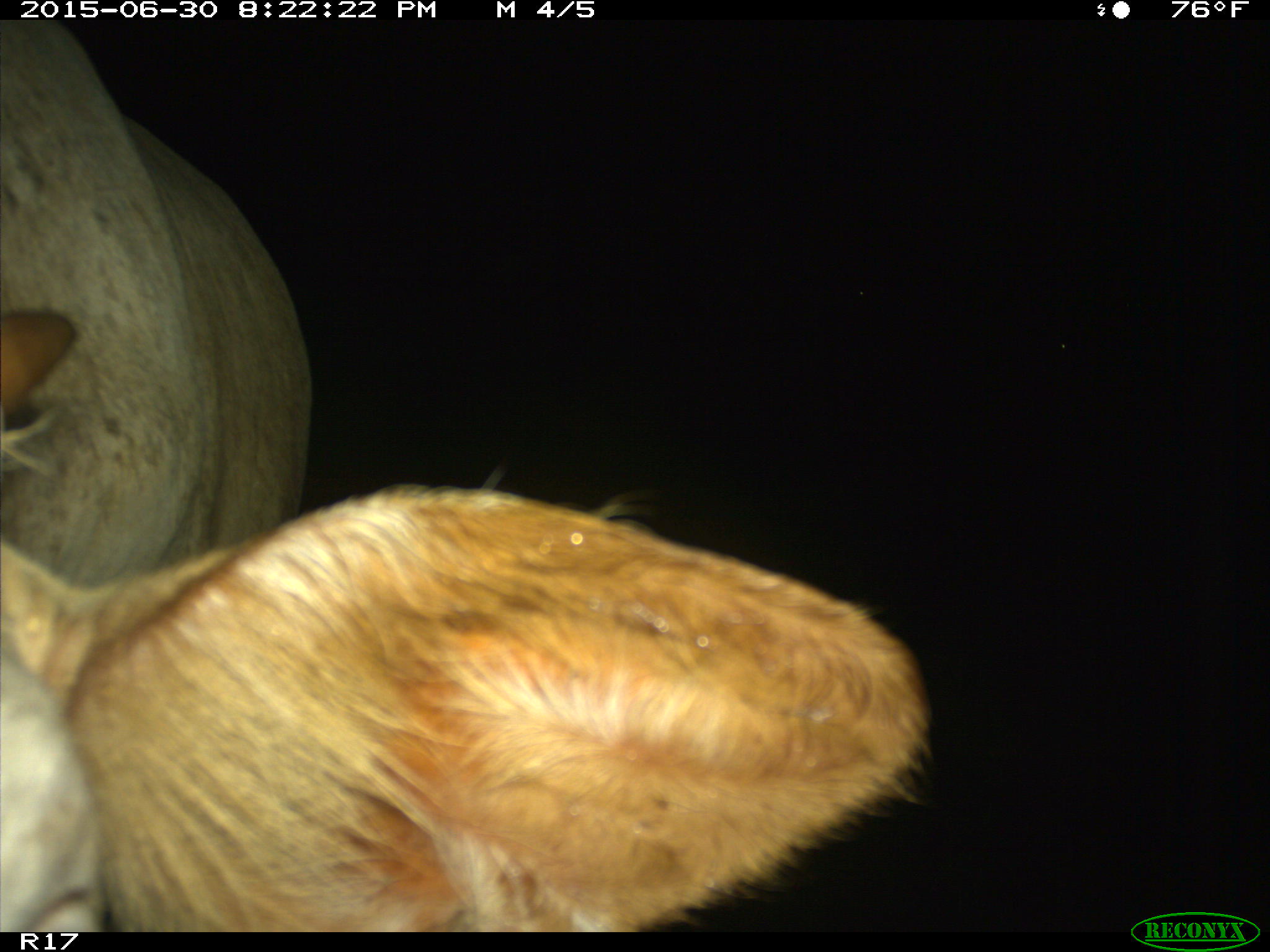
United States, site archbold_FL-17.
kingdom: Animalia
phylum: Chordata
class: Mammalia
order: Artiodactyla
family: Bovidae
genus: Bos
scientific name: Bos taurus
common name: domestic cow